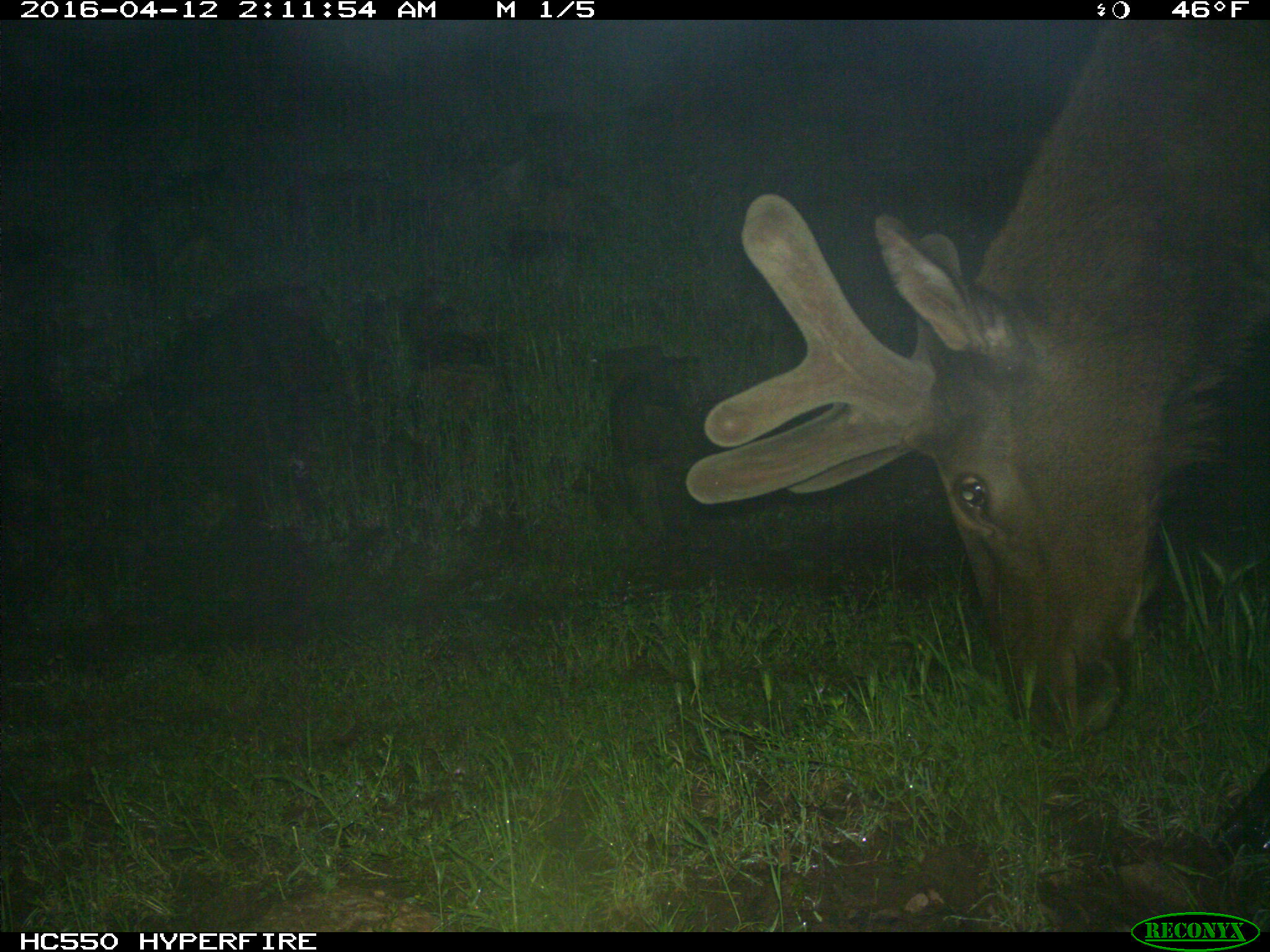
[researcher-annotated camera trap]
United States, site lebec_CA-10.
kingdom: Animalia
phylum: Chordata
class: Mammalia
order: Artiodactyla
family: Cervidae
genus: Cervus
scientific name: Cervus canadensis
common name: elk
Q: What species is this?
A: Cervus canadensis (elk).